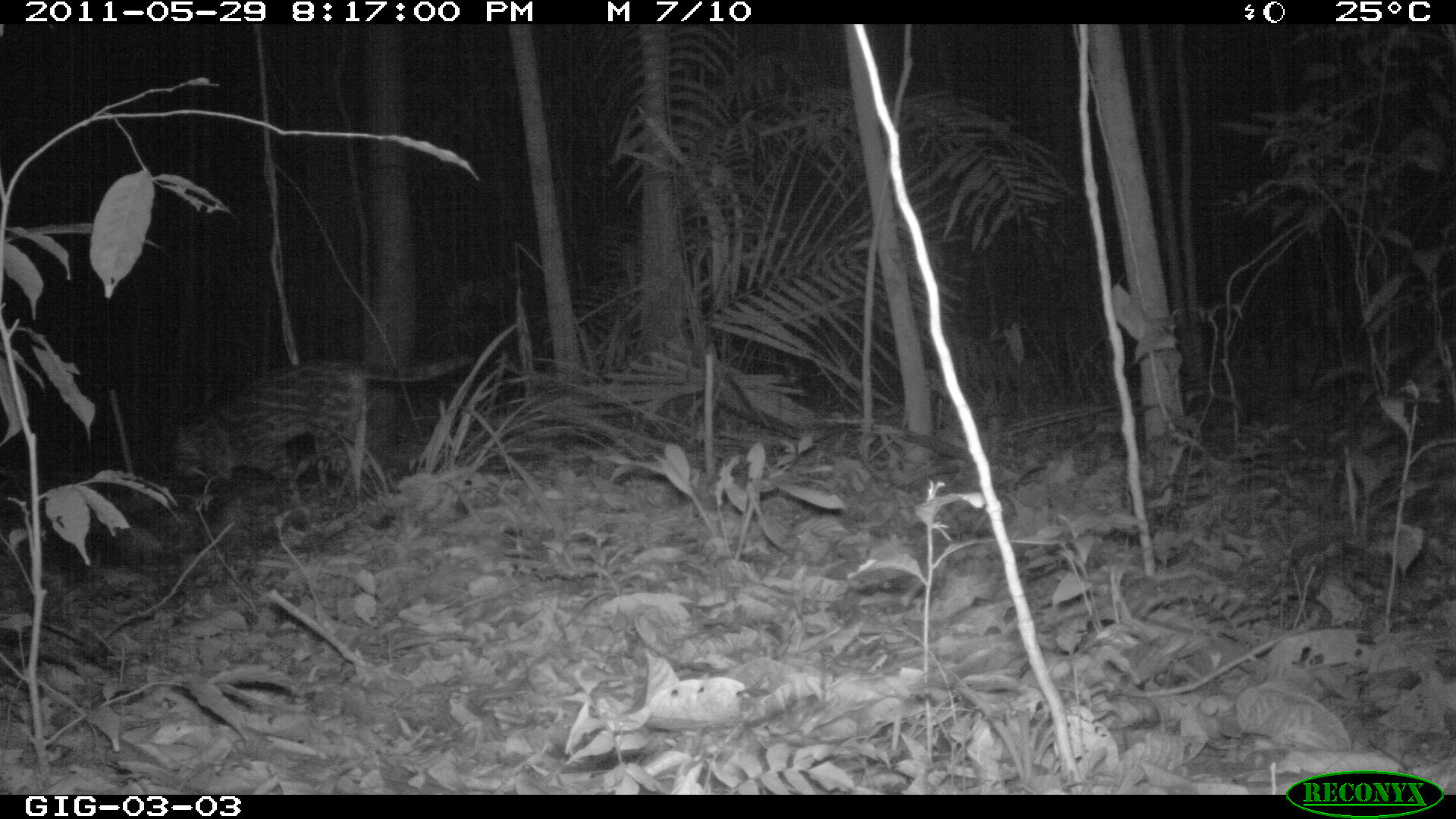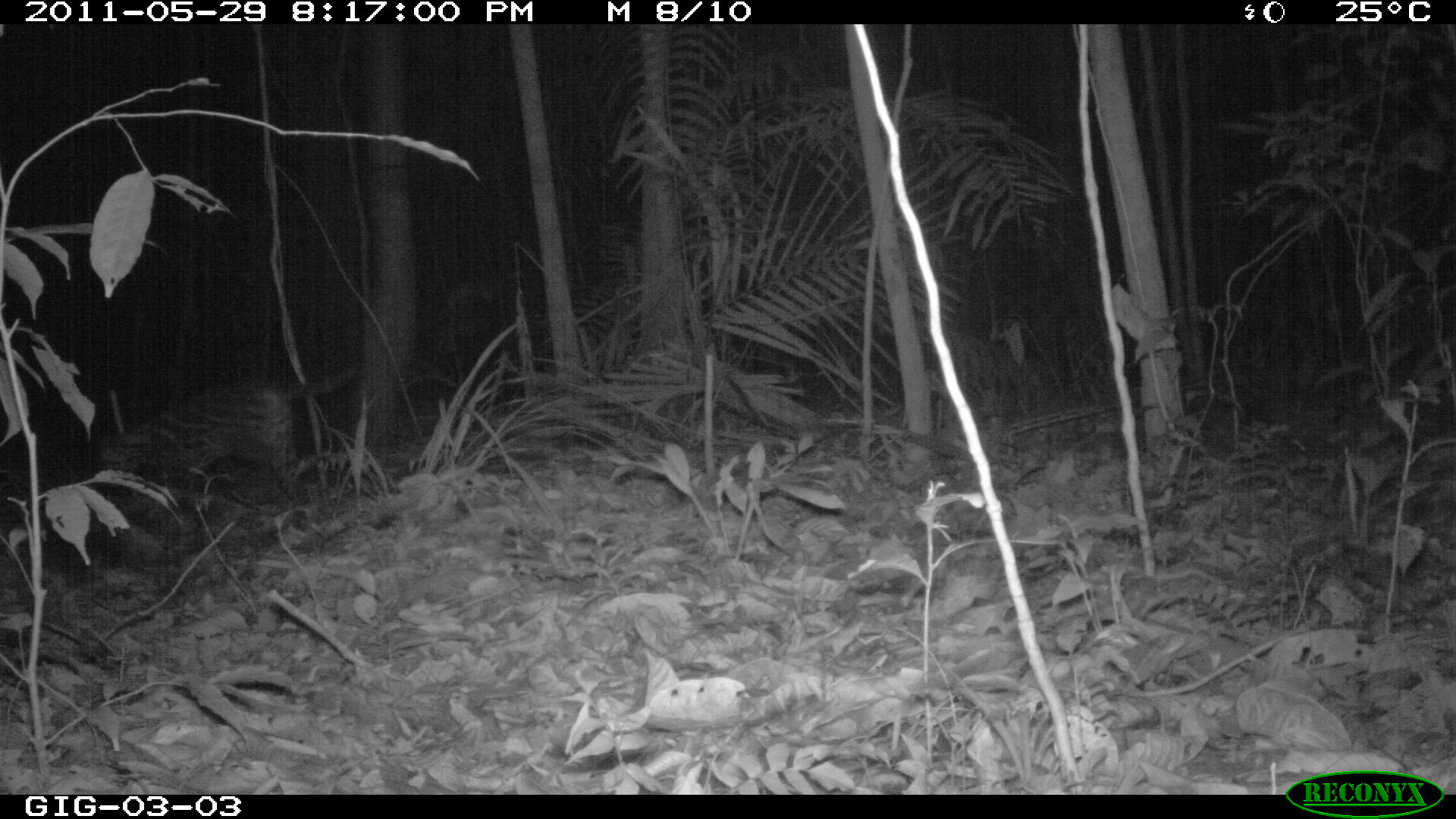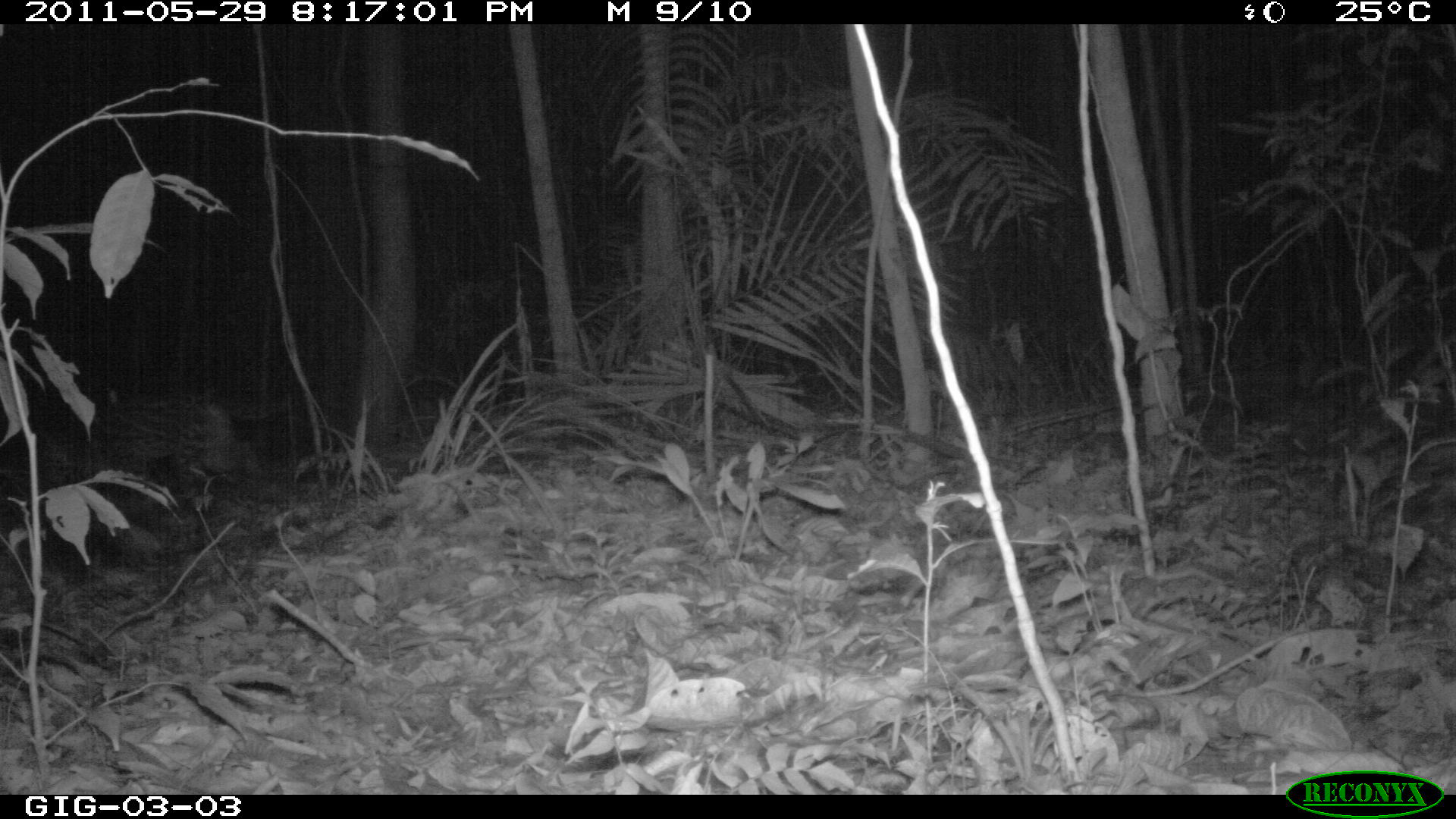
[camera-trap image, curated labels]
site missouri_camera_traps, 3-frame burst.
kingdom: Animalia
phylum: Chordata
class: Mammalia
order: Carnivora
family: Felidae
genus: Leopardus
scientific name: Leopardus pardalis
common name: ocelot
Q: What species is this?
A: Ocelot (Leopardus pardalis).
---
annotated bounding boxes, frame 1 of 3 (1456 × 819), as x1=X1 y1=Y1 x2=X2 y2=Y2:
ocelot: x1=170 y1=335 x2=482 y2=513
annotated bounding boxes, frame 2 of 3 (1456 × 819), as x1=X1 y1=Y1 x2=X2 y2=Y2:
ocelot: x1=99 y1=347 x2=378 y2=499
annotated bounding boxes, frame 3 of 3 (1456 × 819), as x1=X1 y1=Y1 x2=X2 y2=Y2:
ocelot: x1=29 y1=388 x2=295 y2=516